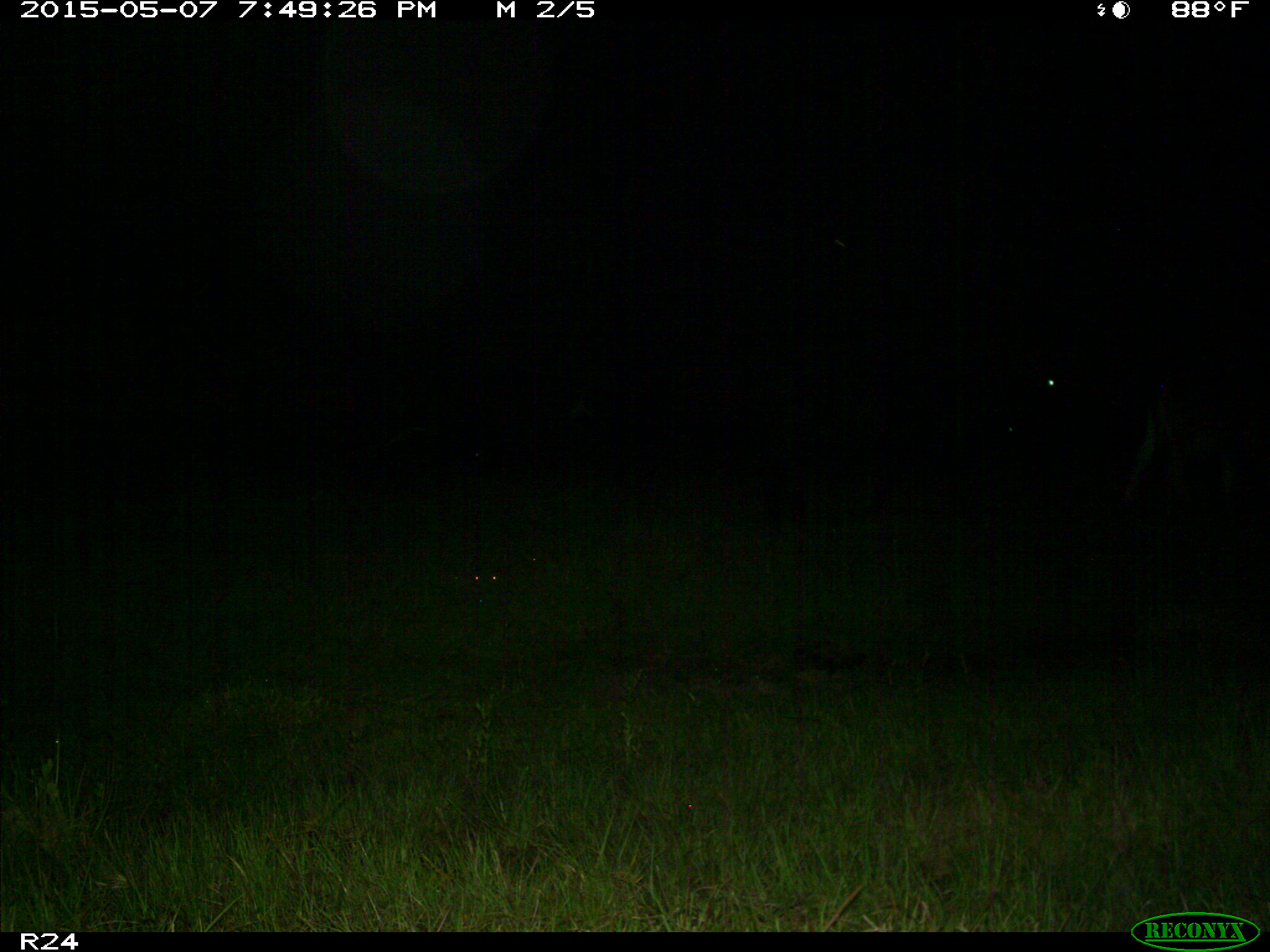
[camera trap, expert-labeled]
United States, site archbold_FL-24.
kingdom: Animalia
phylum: Chordata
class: Mammalia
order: Artiodactyla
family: Bovidae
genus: Bos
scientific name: Bos taurus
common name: domestic cow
Bos taurus (domestic cow).